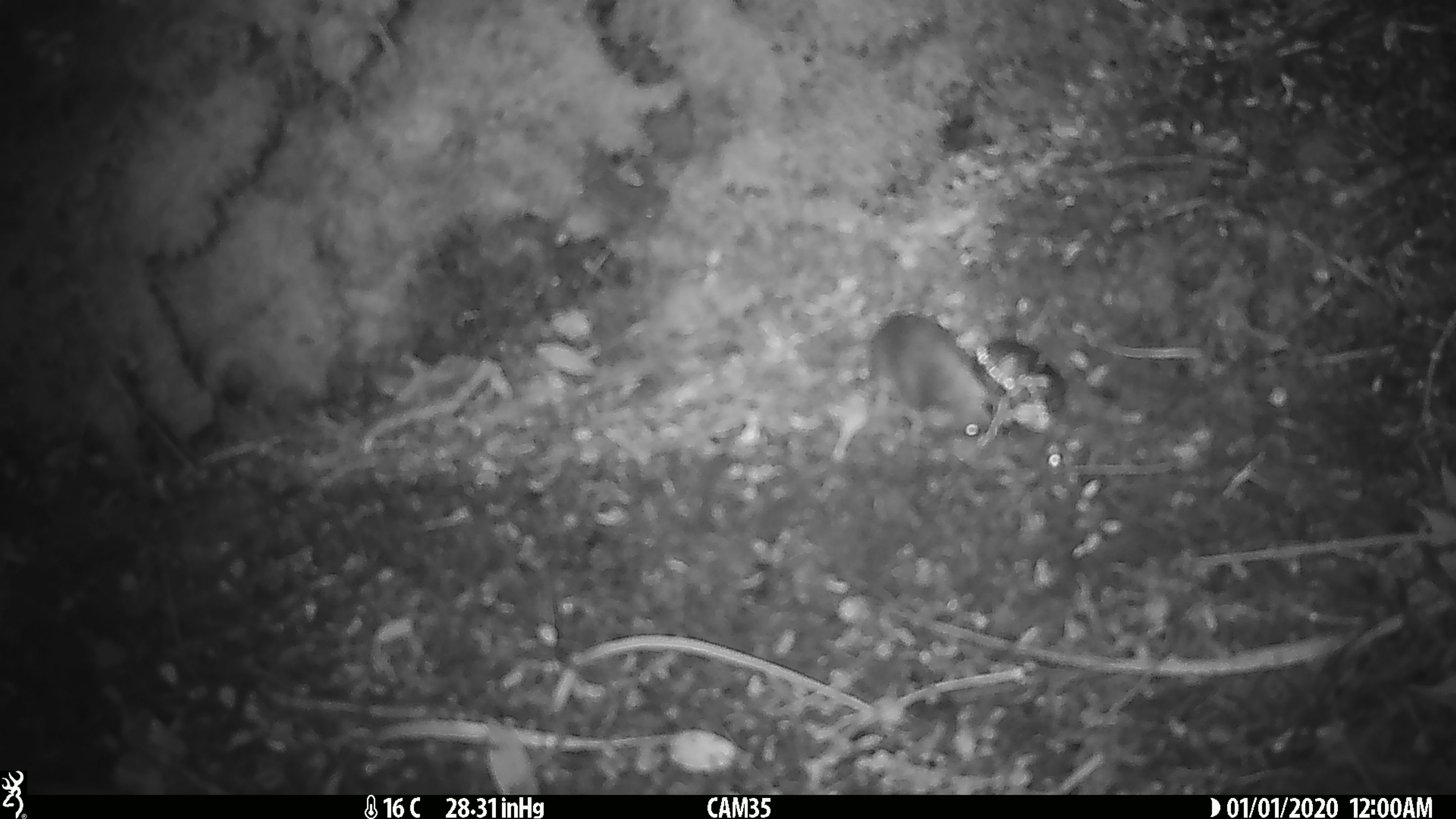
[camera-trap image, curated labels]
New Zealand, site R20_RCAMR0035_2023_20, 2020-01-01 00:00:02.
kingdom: Animalia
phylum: Chordata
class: Mammalia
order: Rodentia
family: Muridae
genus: Mus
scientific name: Mus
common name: mouse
Mouse (Mus).